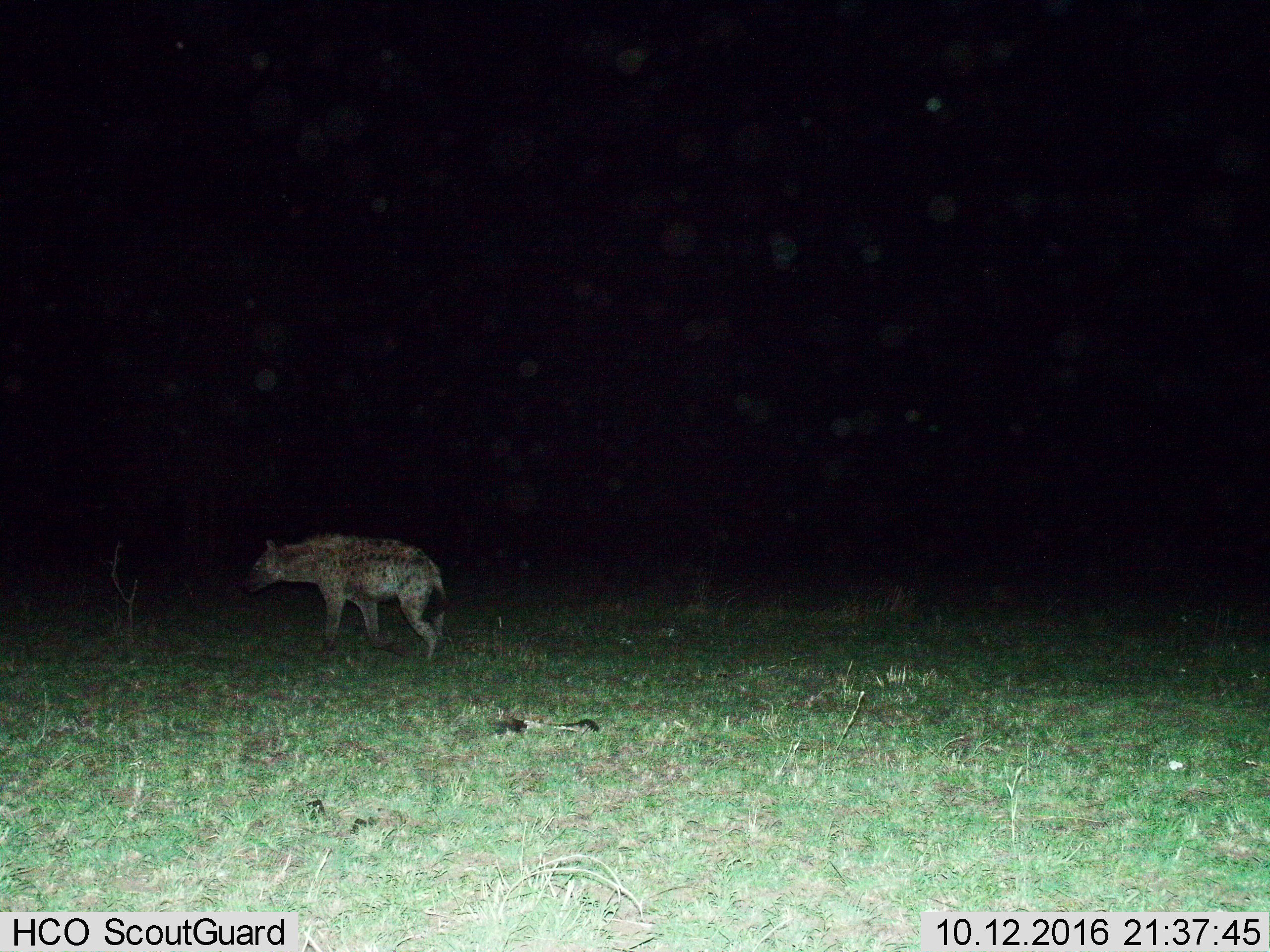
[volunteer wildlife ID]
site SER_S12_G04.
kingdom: Animalia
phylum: Chordata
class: Mammalia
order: Carnivora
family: Hyaenidae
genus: Crocuta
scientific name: Crocuta crocuta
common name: spotted hyena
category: hyenaspotted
Hyenaspotted (spotted hyena) (Crocuta crocuta), count 1. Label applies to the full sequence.